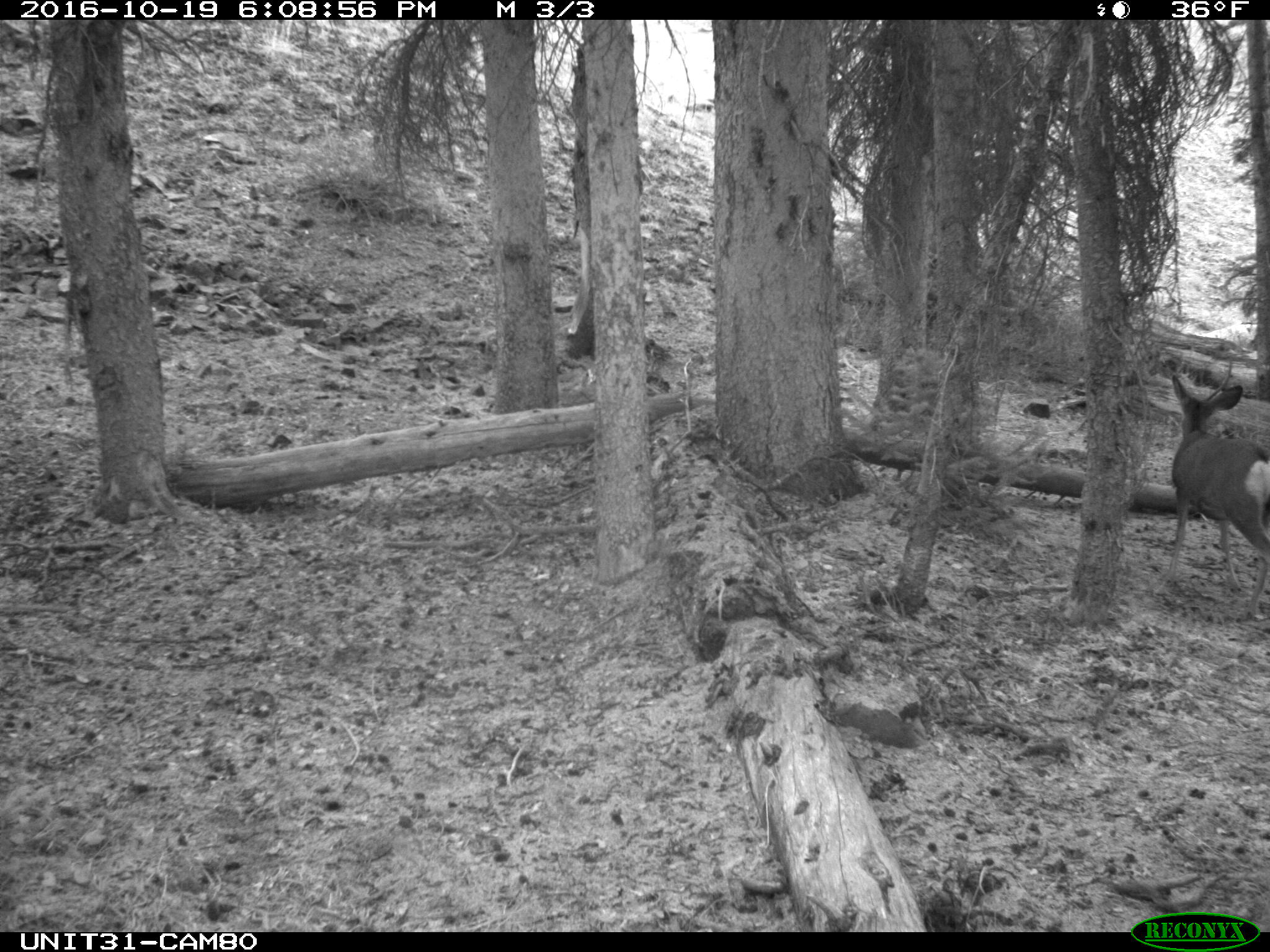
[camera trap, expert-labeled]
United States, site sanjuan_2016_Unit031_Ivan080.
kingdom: Animalia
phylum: Chordata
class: Mammalia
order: Artiodactyla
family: Cervidae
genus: Odocoileus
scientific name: Odocoileus hemionus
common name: mule deer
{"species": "Odocoileus hemionus (mule deer)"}